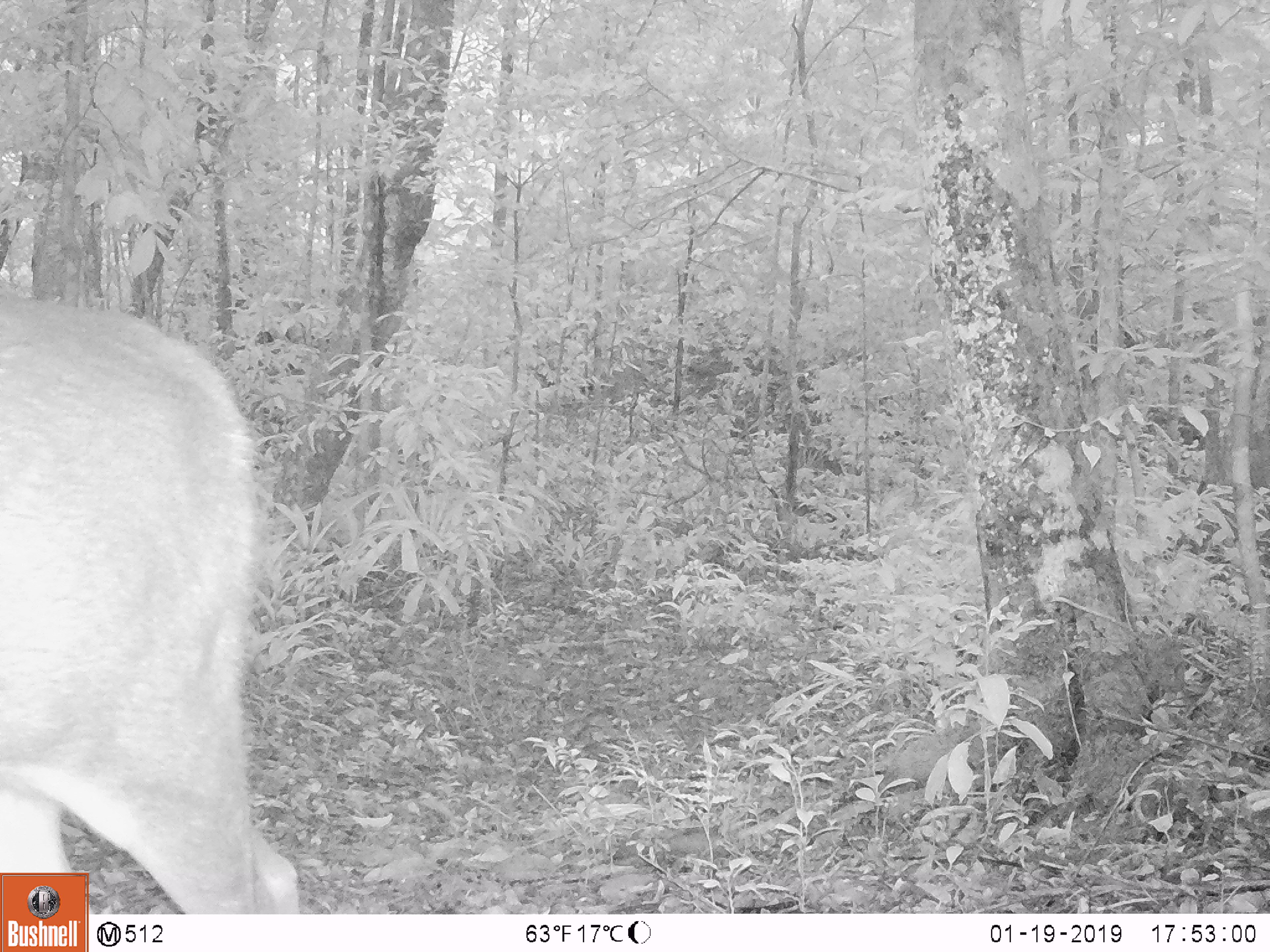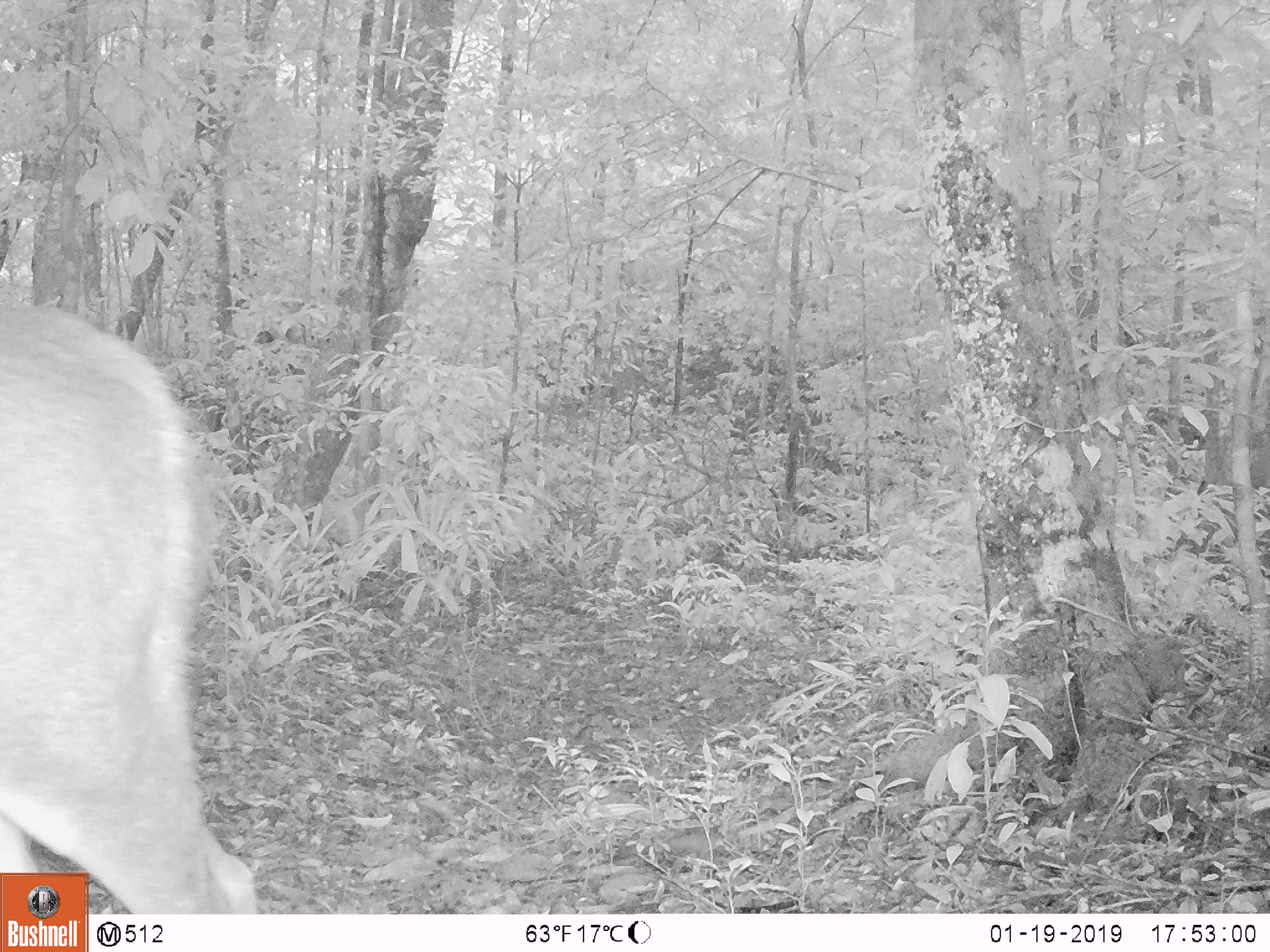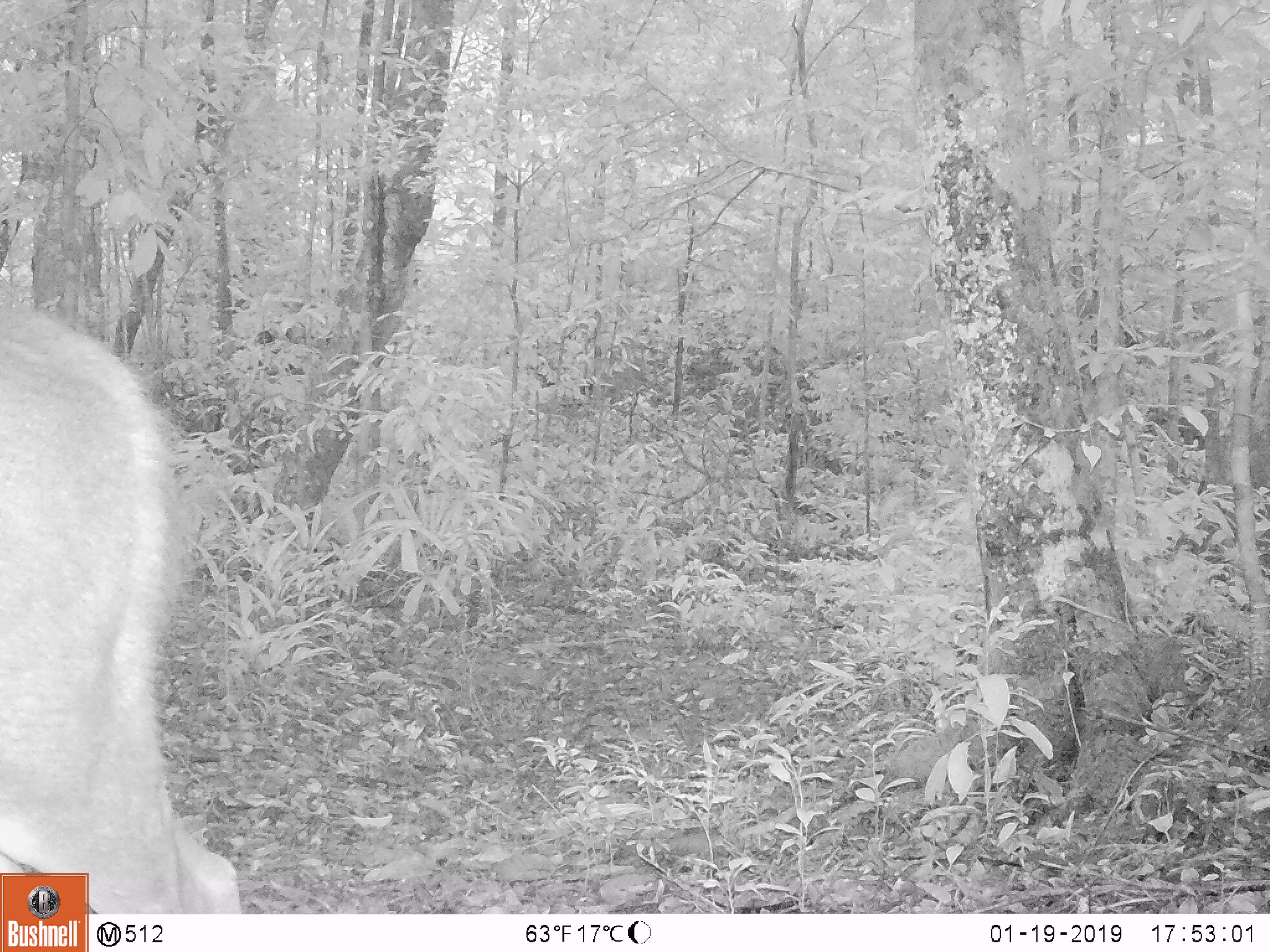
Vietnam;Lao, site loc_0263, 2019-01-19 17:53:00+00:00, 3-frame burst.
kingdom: Animalia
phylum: Chordata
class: Mammalia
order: Artiodactyla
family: Cervidae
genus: Rusa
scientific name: Rusa unicolor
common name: sambar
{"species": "sambar (Rusa unicolor)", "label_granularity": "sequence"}